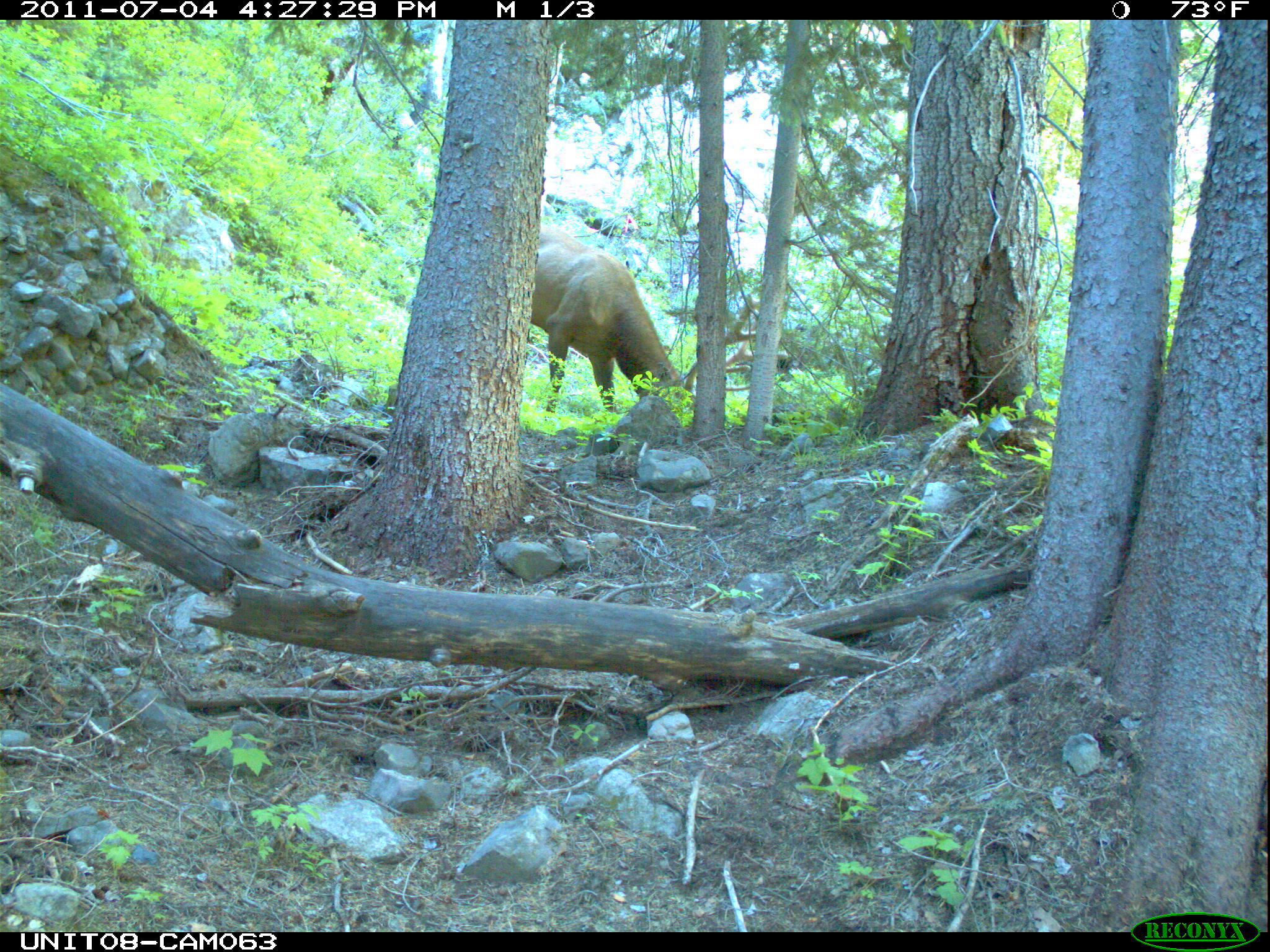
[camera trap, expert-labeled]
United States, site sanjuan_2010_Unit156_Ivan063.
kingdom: Animalia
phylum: Chordata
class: Mammalia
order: Artiodactyla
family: Cervidae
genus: Cervus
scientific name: Cervus elaphus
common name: red deer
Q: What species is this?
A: Cervus elaphus (red deer).